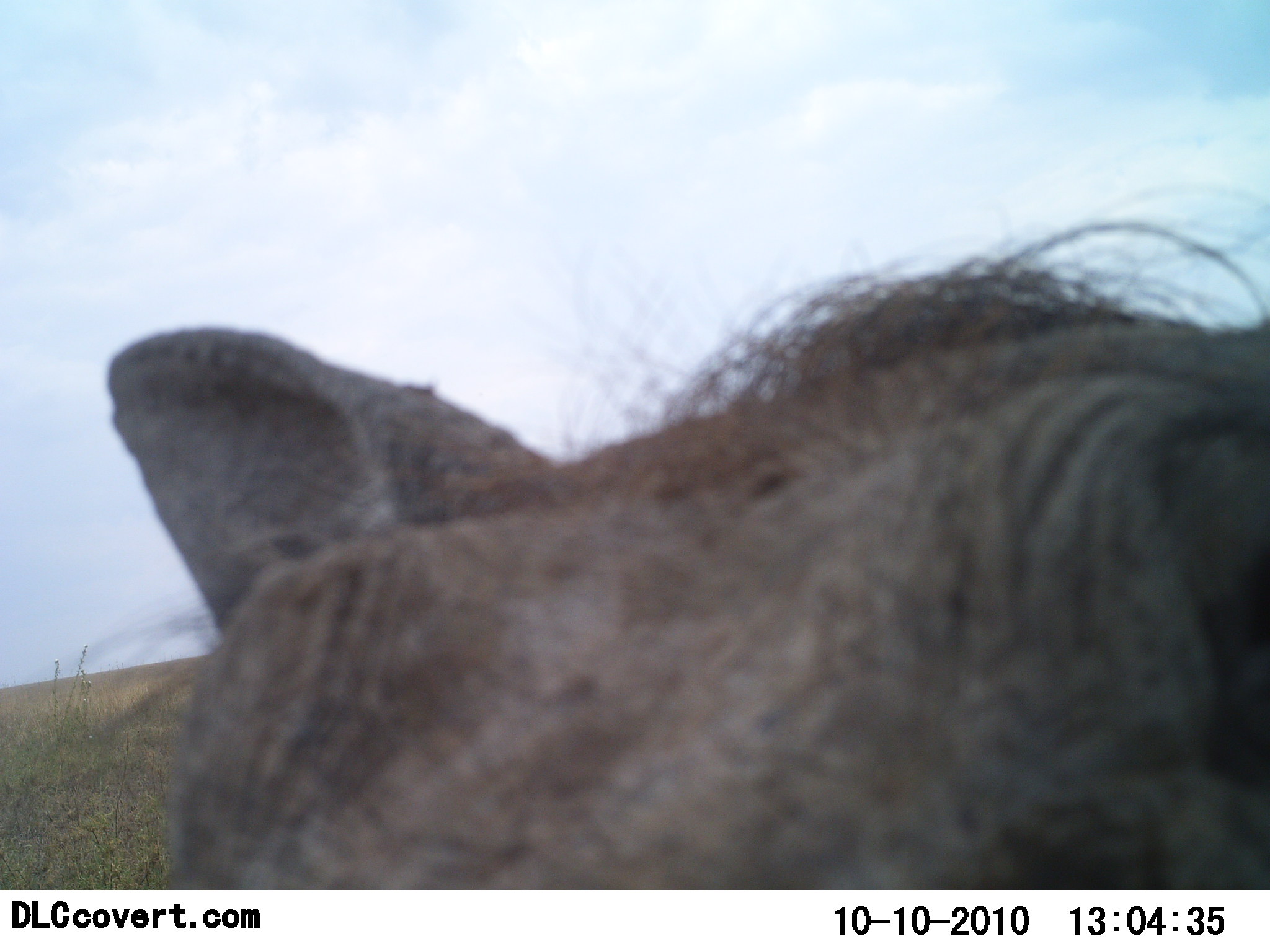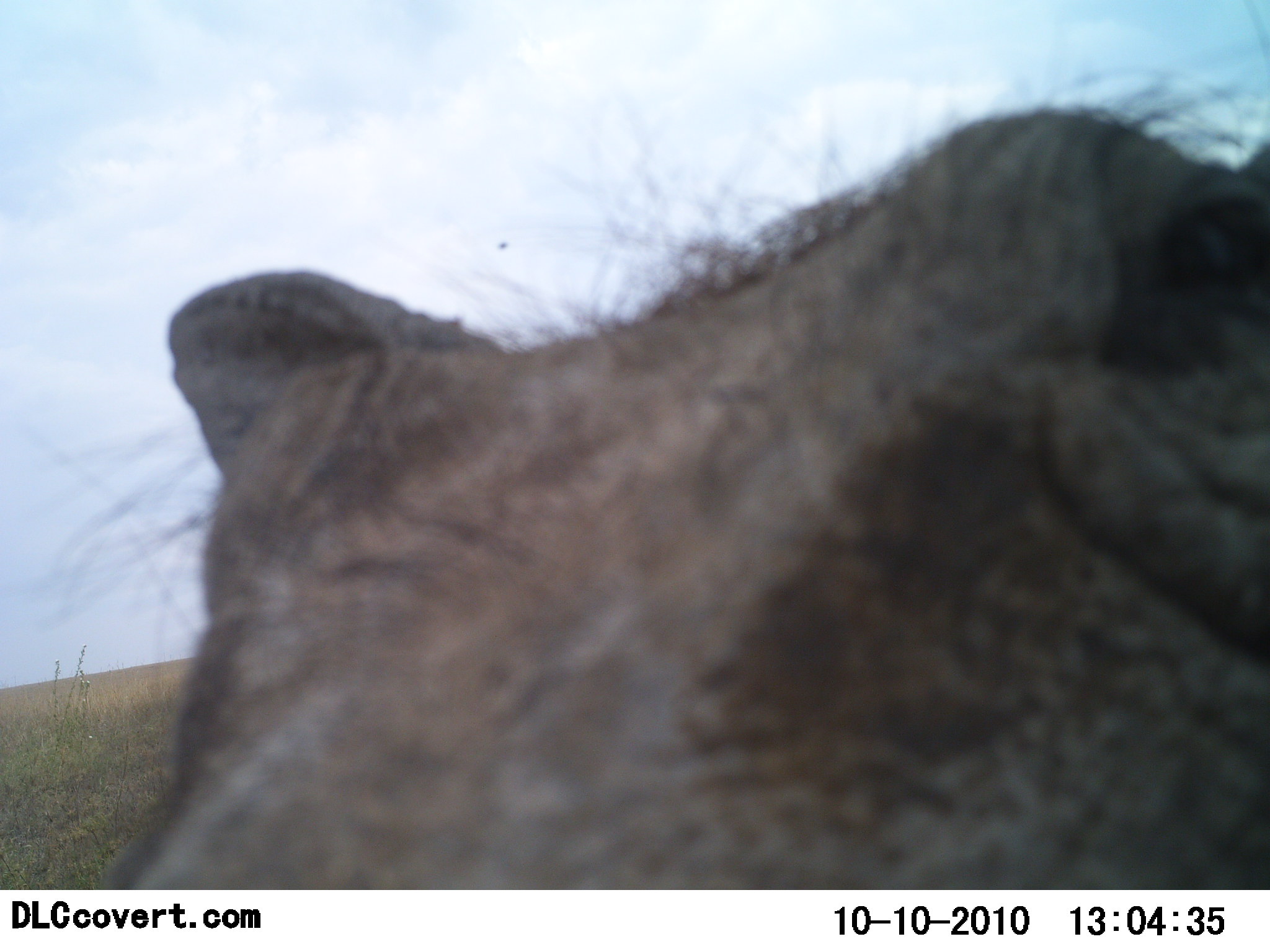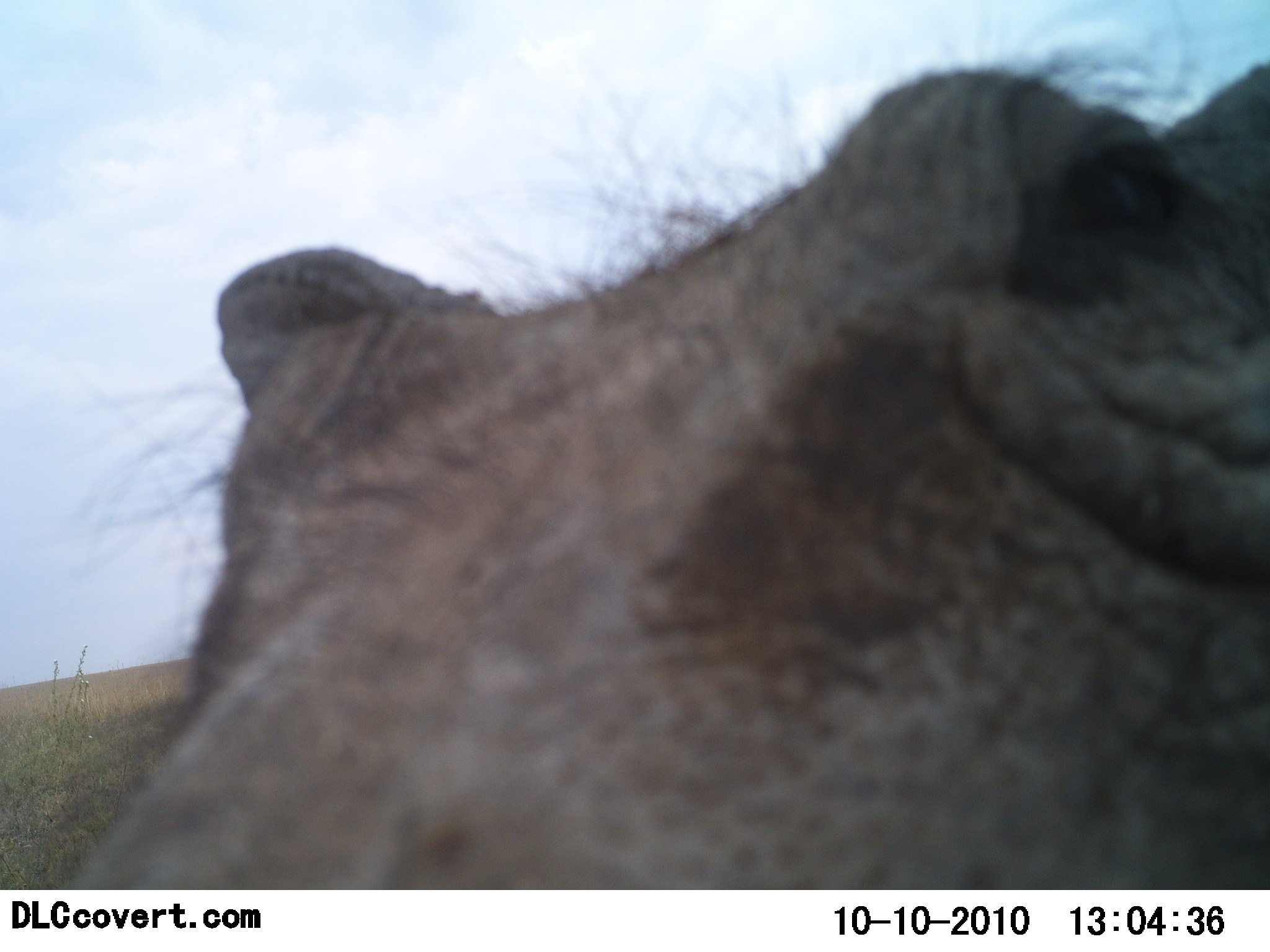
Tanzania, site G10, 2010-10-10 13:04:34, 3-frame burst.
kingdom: Animalia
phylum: Chordata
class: Mammalia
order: Artiodactyla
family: Suidae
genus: Phacochoerus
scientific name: Phacochoerus africanus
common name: warthog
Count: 1.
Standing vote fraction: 61%.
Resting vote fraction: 0%.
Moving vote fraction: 28%.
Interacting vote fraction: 28%.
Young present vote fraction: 0%.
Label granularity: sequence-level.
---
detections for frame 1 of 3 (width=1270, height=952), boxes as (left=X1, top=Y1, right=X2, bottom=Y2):
animal: (left=105, top=184, right=1270, bottom=891)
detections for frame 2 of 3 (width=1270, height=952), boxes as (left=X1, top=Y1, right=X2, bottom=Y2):
animal: (left=106, top=66, right=1270, bottom=890)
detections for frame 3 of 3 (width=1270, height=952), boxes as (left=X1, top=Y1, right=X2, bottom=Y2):
animal: (left=55, top=35, right=1270, bottom=891)